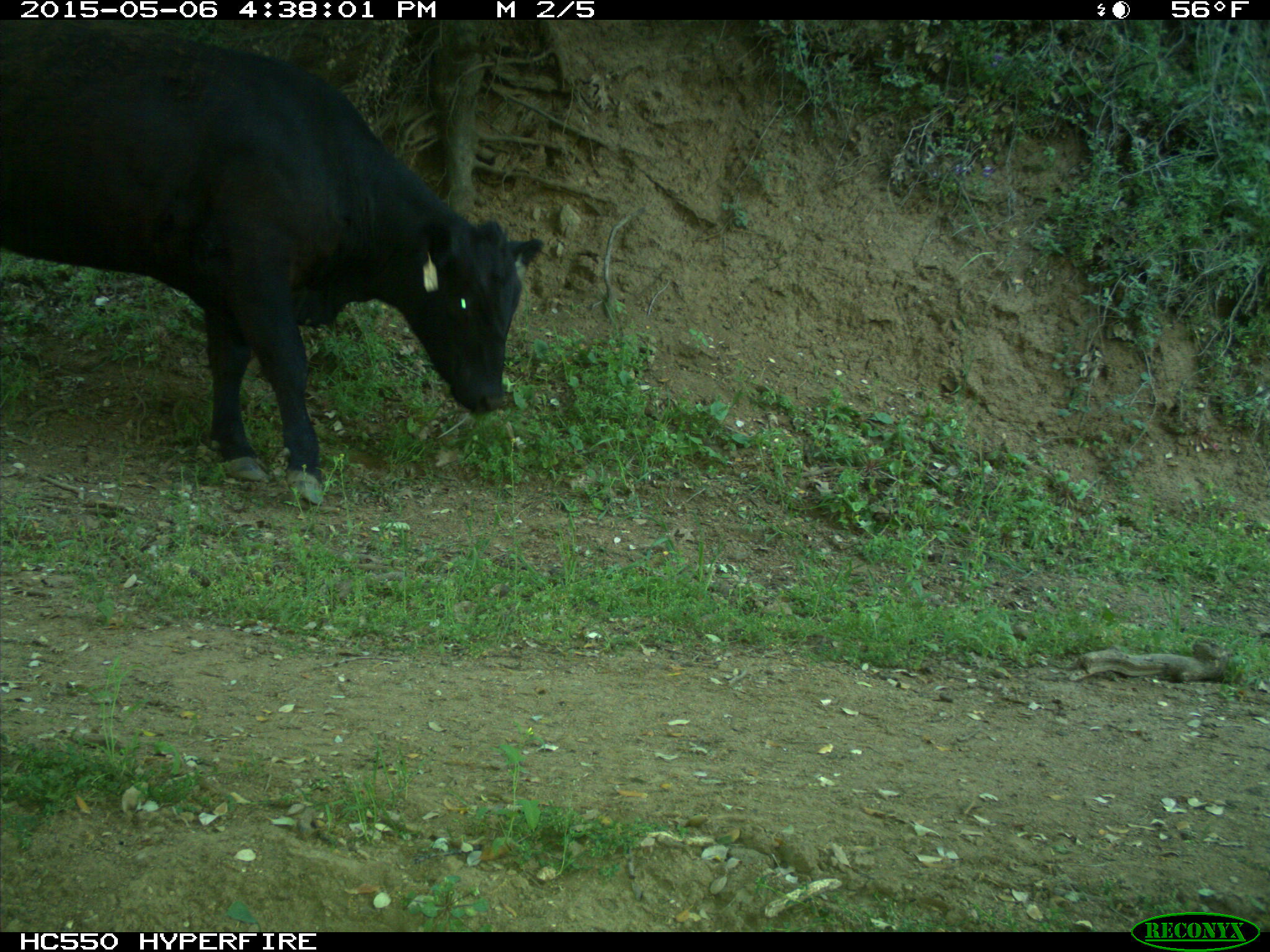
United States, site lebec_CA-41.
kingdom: Animalia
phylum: Chordata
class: Mammalia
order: Artiodactyla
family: Bovidae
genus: Bos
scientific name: Bos taurus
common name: domestic cow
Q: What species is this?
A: Bos taurus (domestic cow).